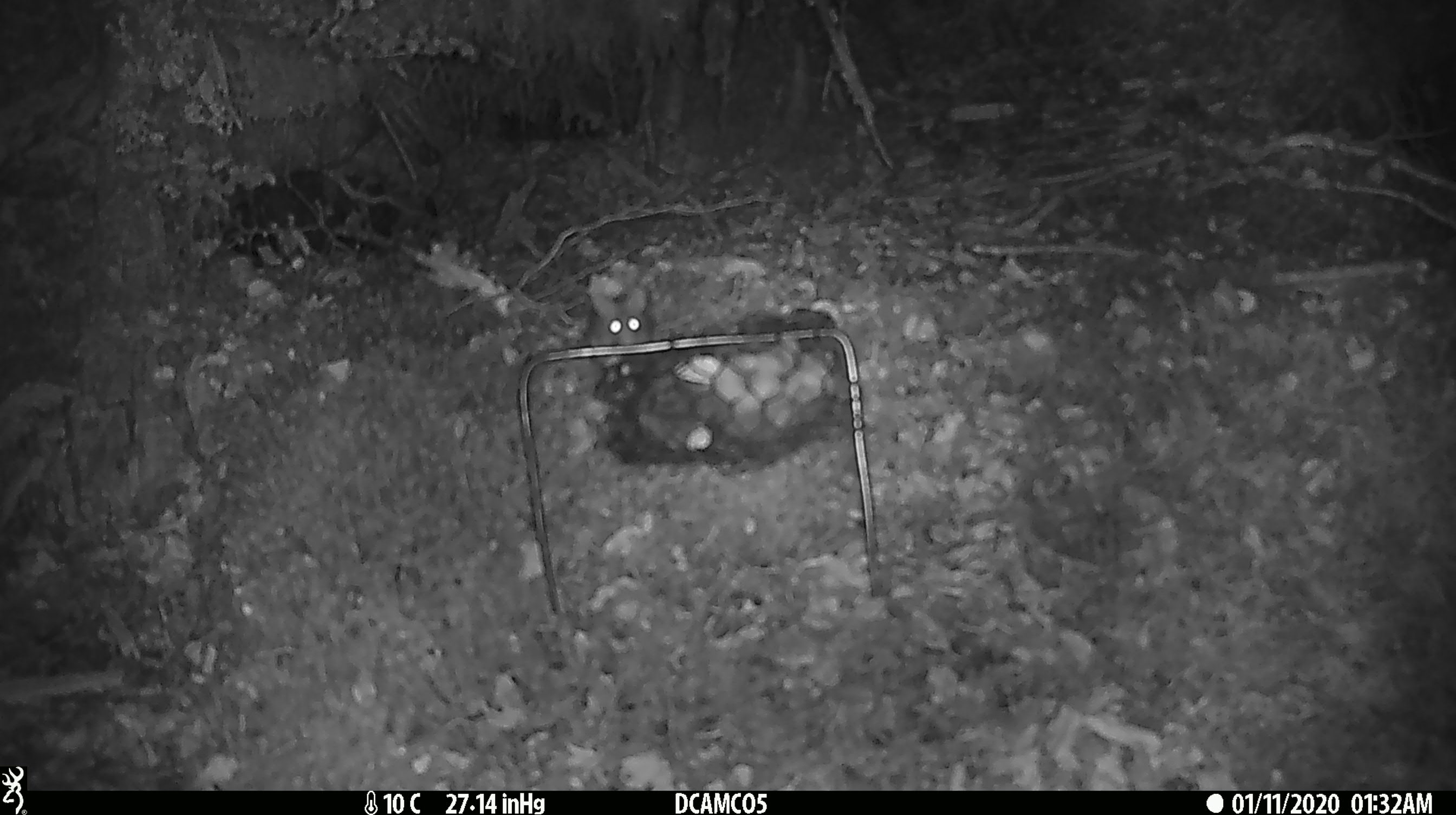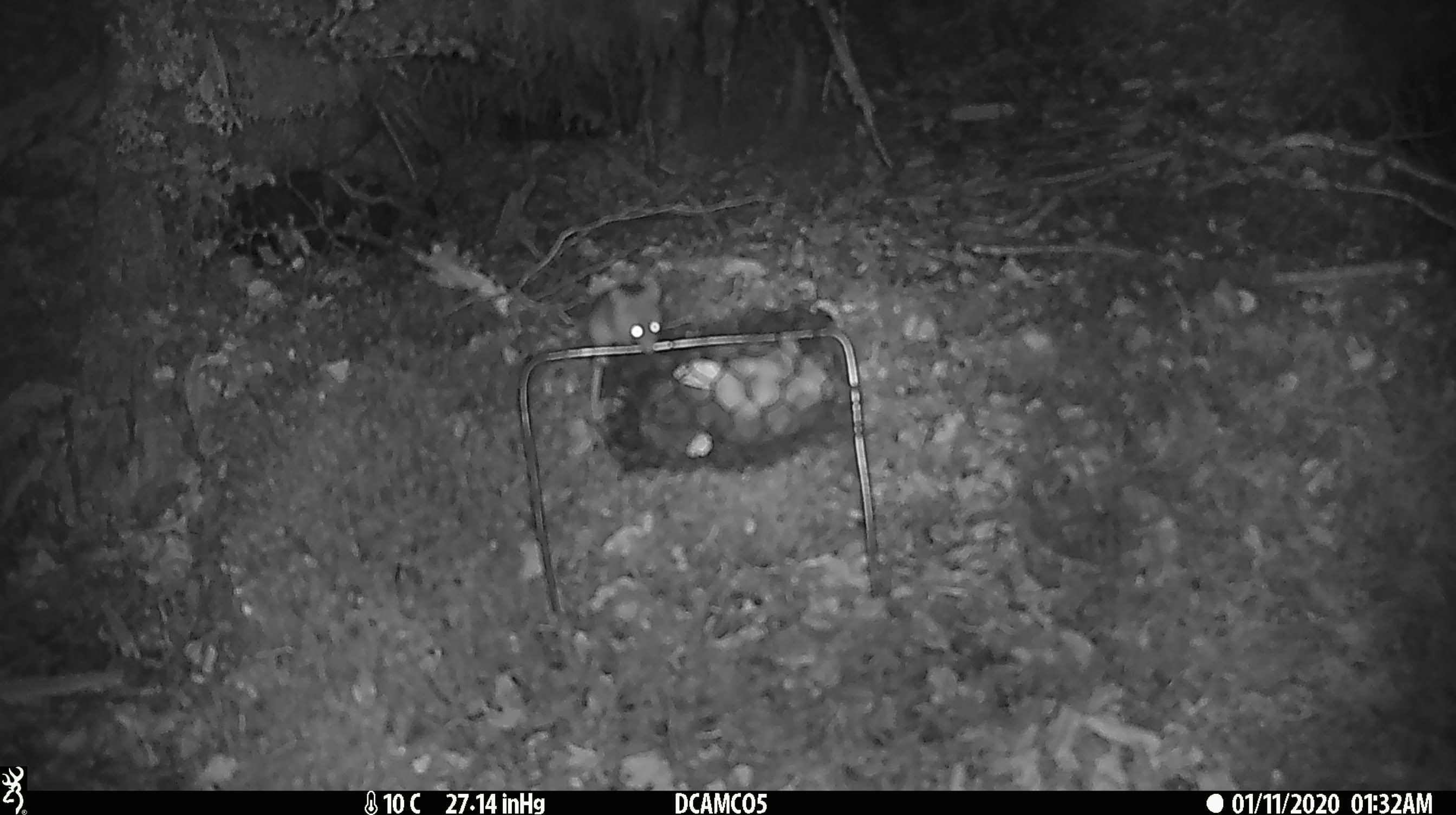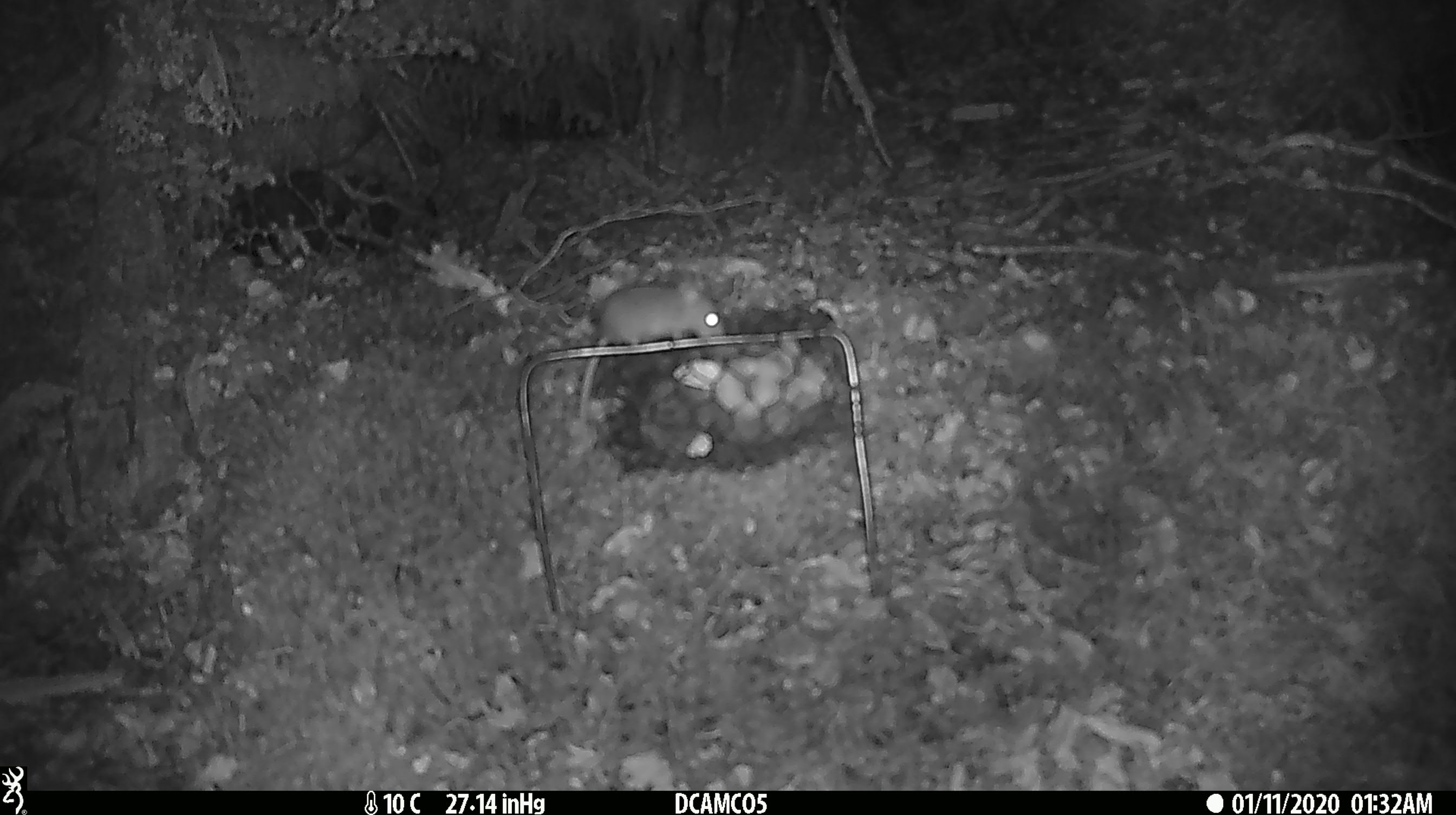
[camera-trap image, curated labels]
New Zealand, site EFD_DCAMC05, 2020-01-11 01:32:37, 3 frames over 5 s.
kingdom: Animalia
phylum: Chordata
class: Mammalia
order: Rodentia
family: Muridae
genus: Mus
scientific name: Mus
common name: mouse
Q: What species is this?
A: Mouse (Mus).